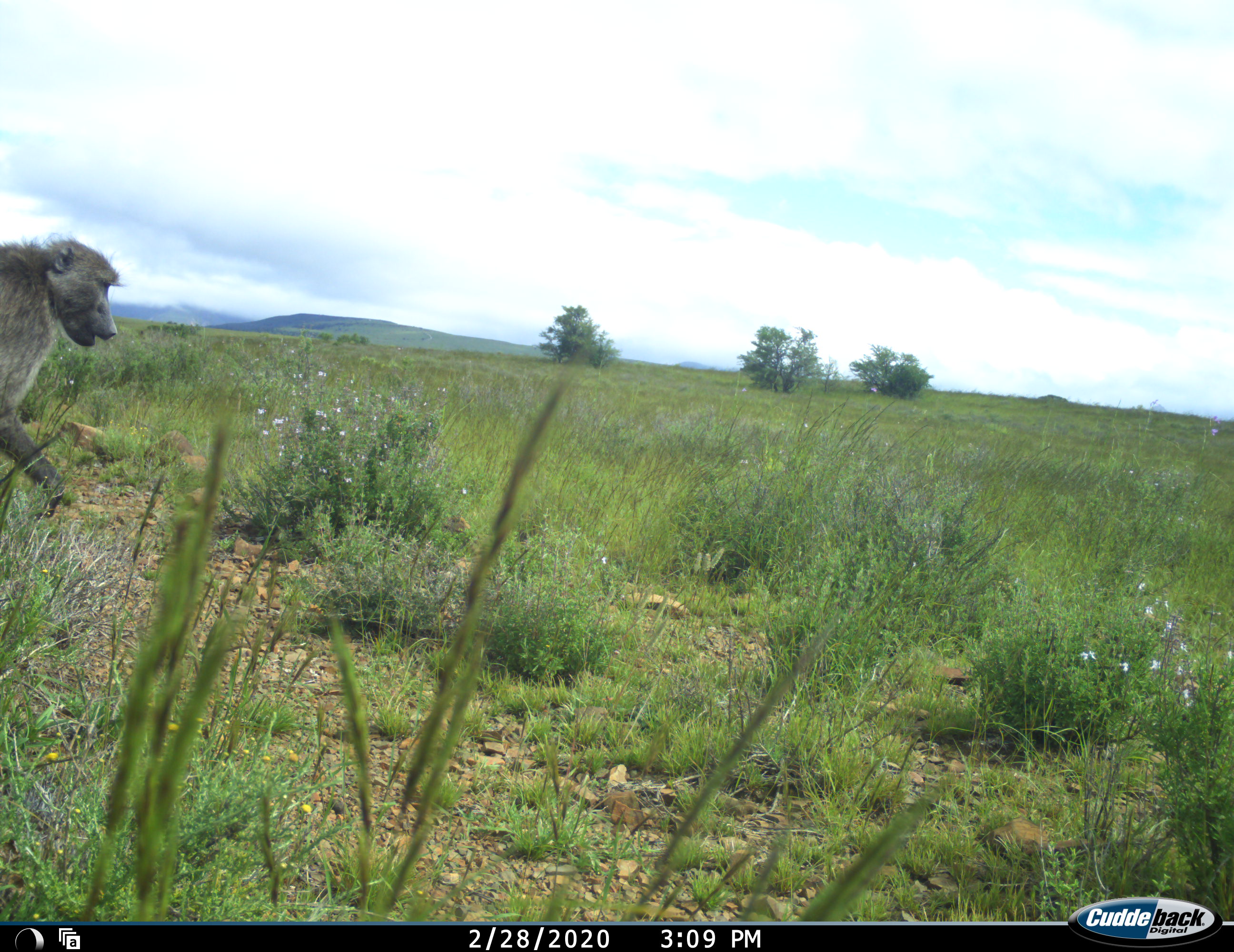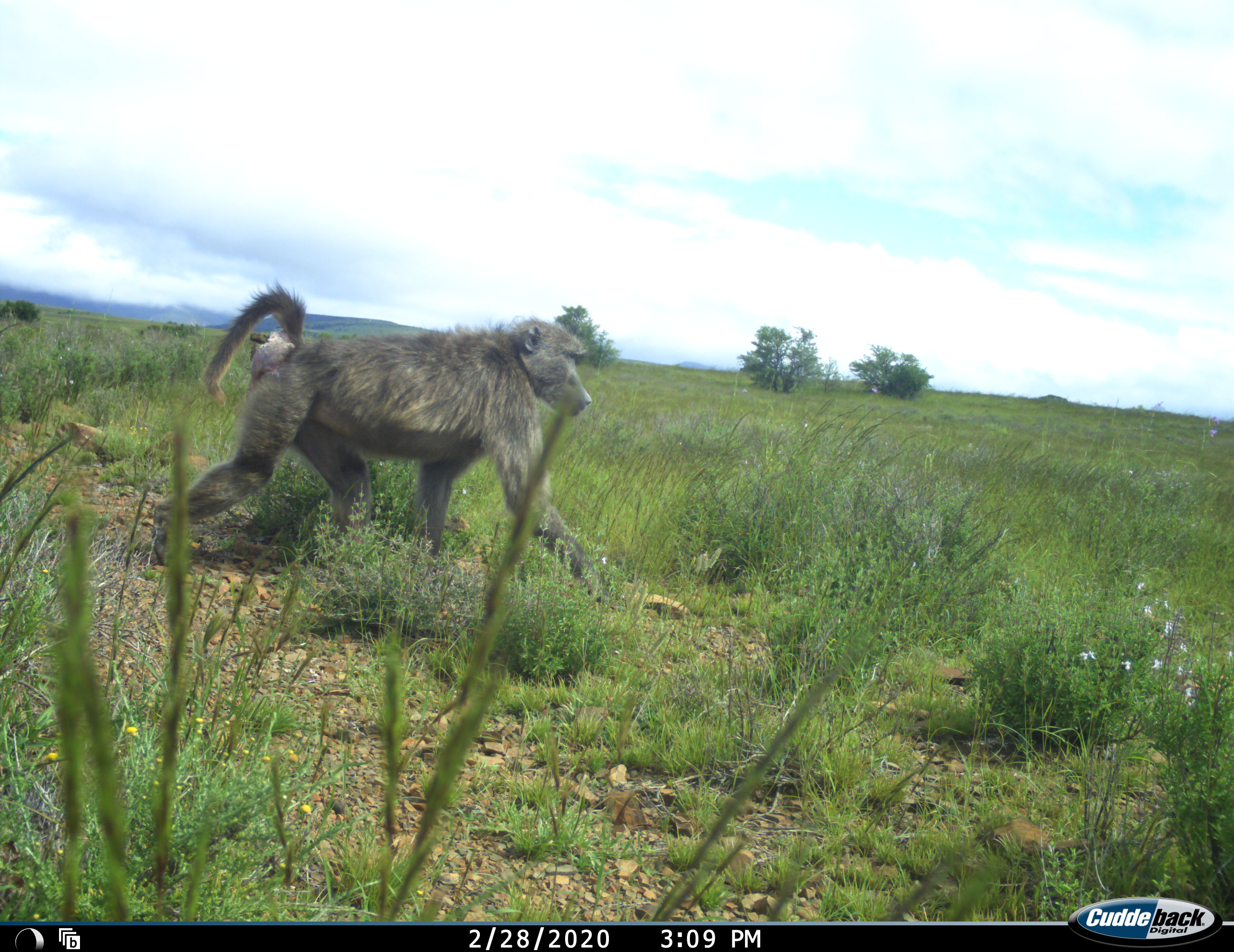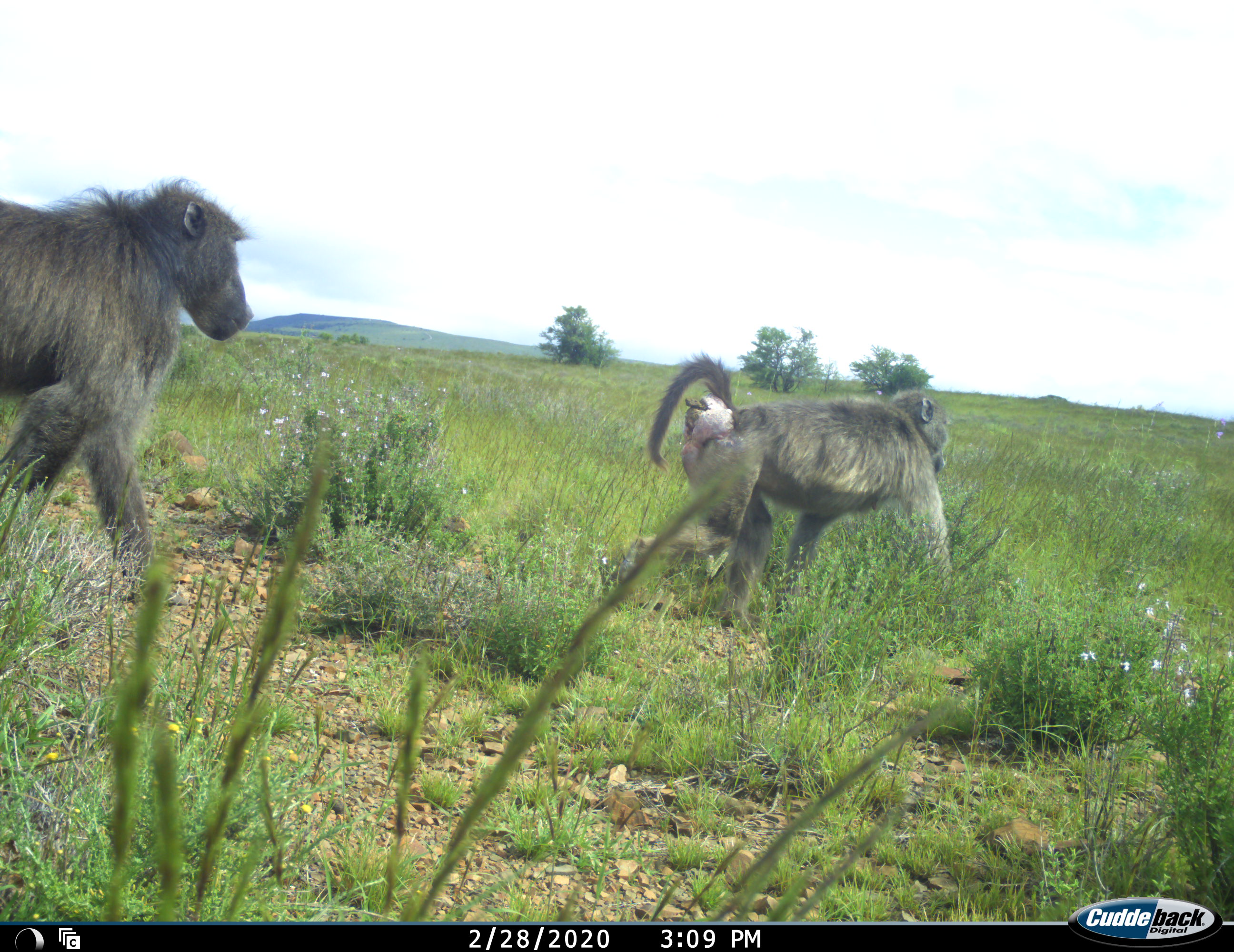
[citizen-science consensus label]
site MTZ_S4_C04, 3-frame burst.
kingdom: Animalia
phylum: Chordata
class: Mammalia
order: Primates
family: Cercopithecidae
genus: Papio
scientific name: Papio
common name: baboon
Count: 2.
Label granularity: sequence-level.